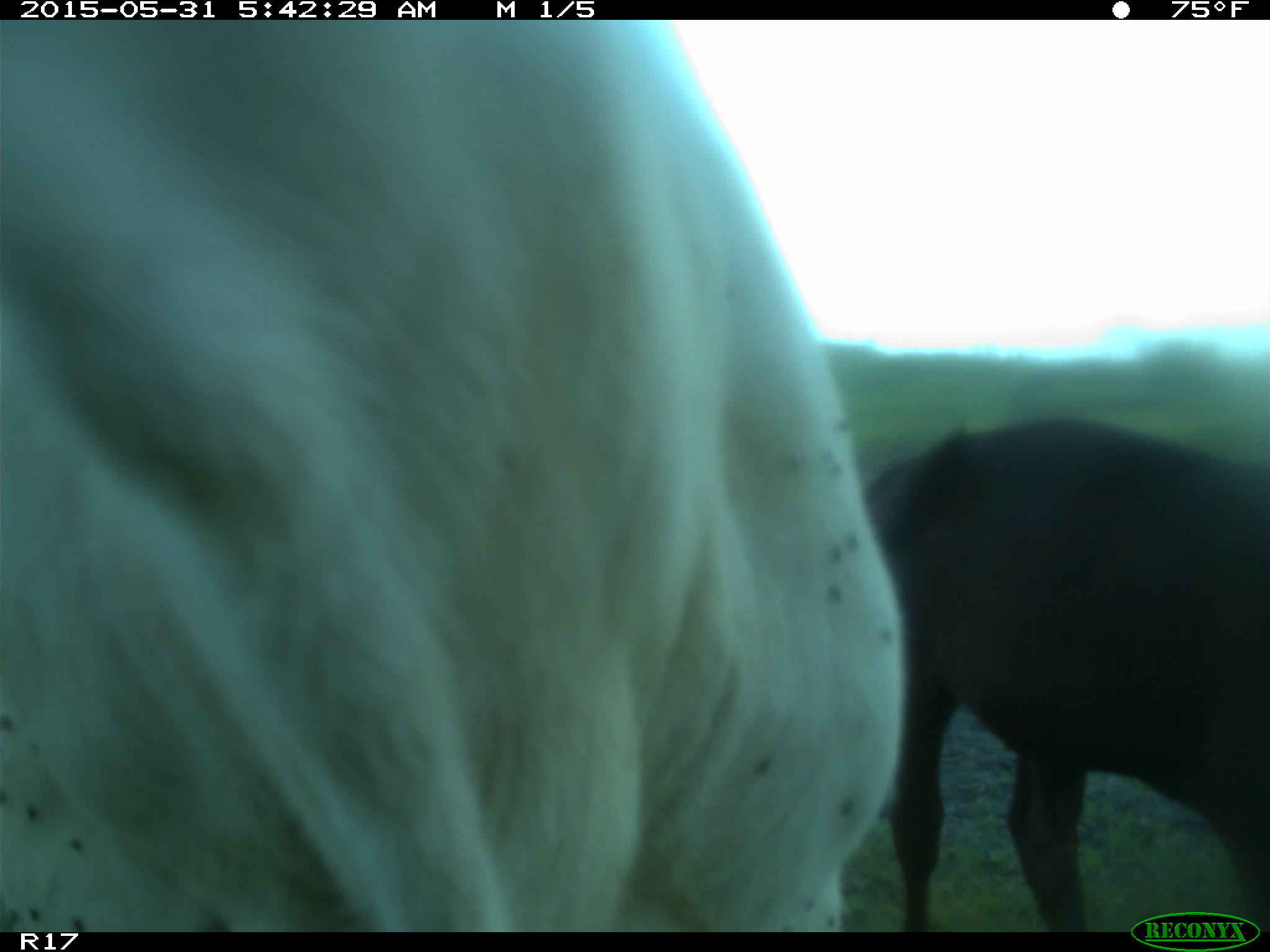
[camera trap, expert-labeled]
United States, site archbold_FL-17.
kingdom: Animalia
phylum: Chordata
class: Mammalia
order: Artiodactyla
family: Bovidae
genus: Bos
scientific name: Bos taurus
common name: domestic cow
Bos taurus (domestic cow).